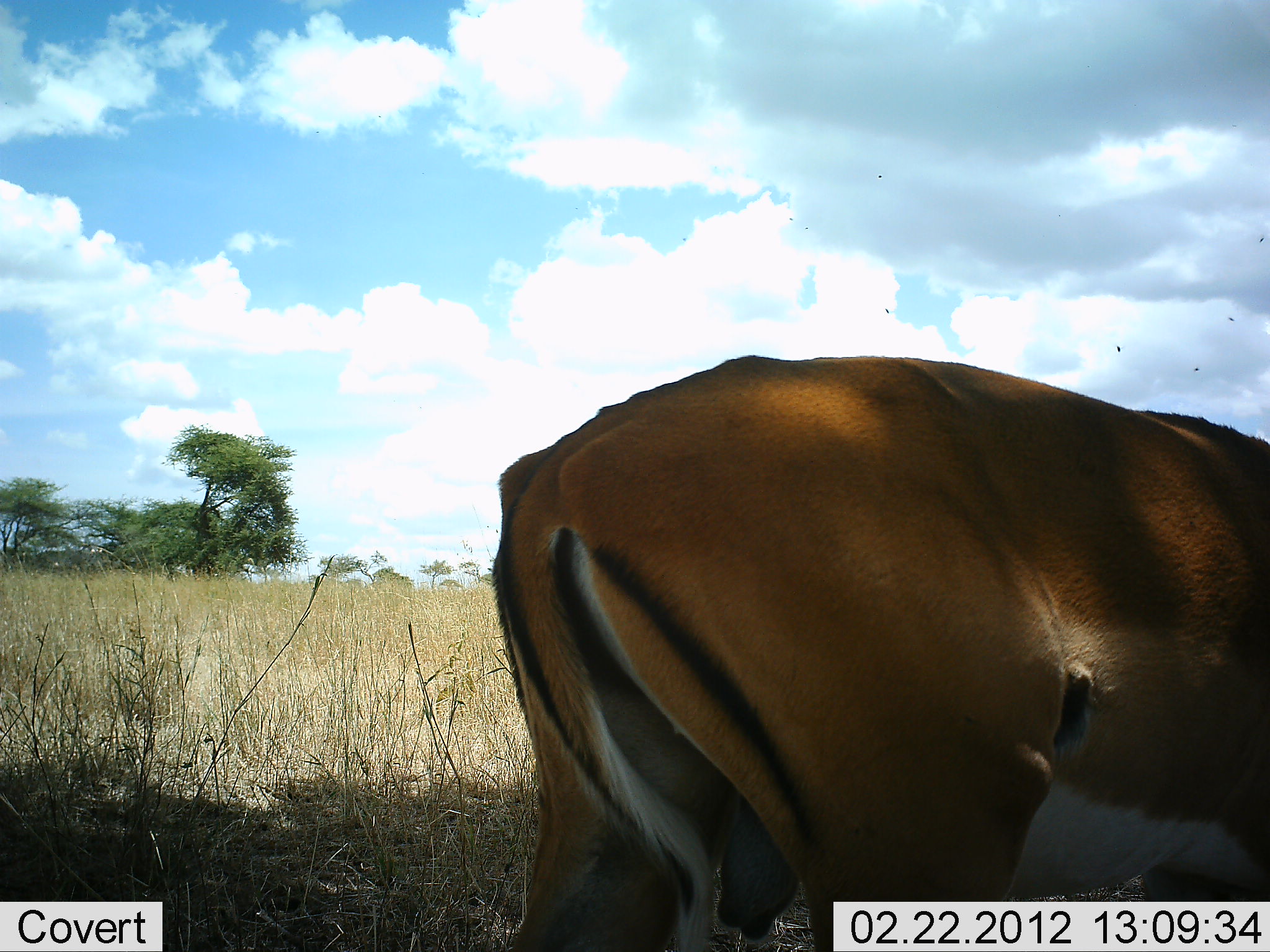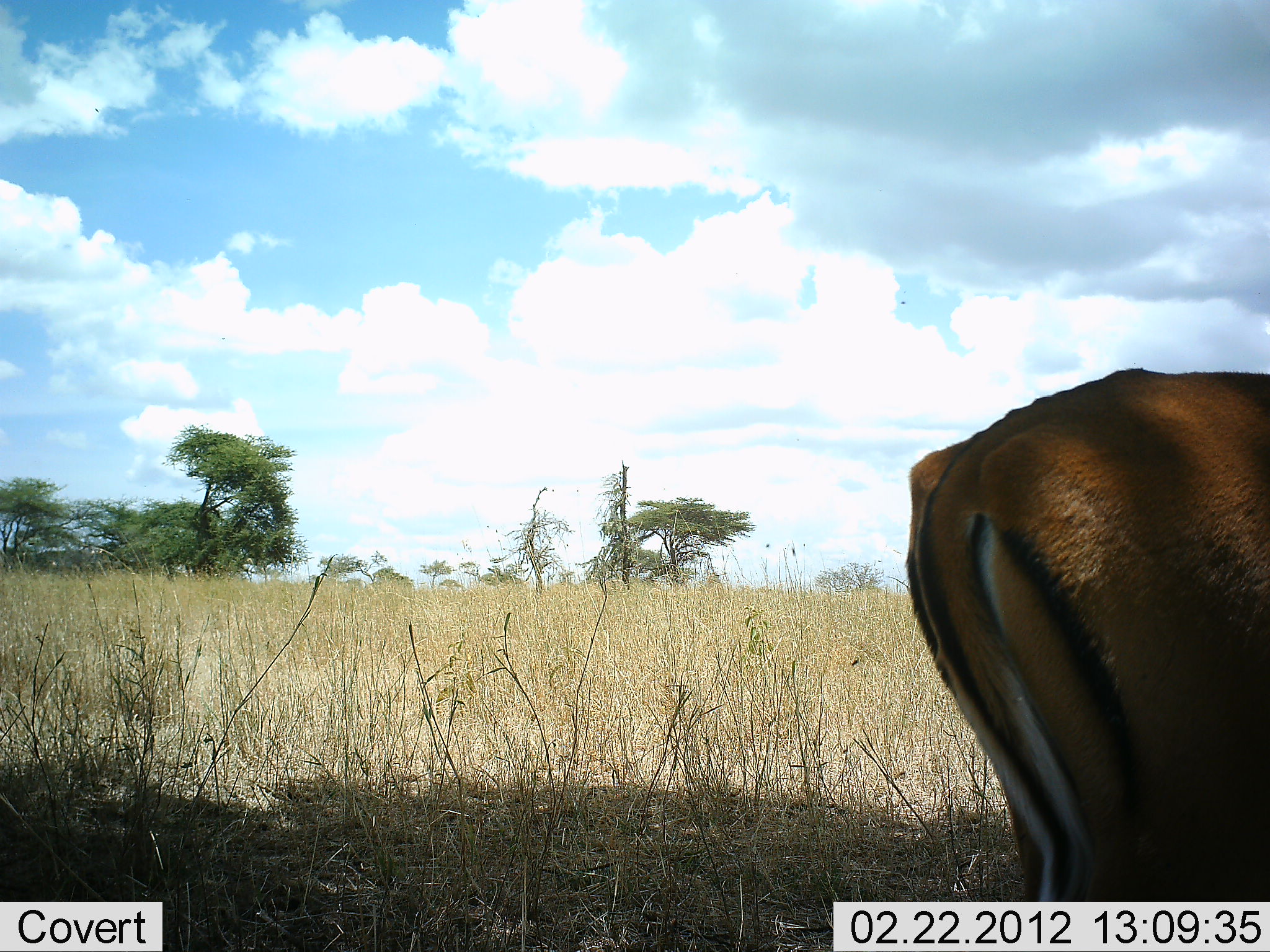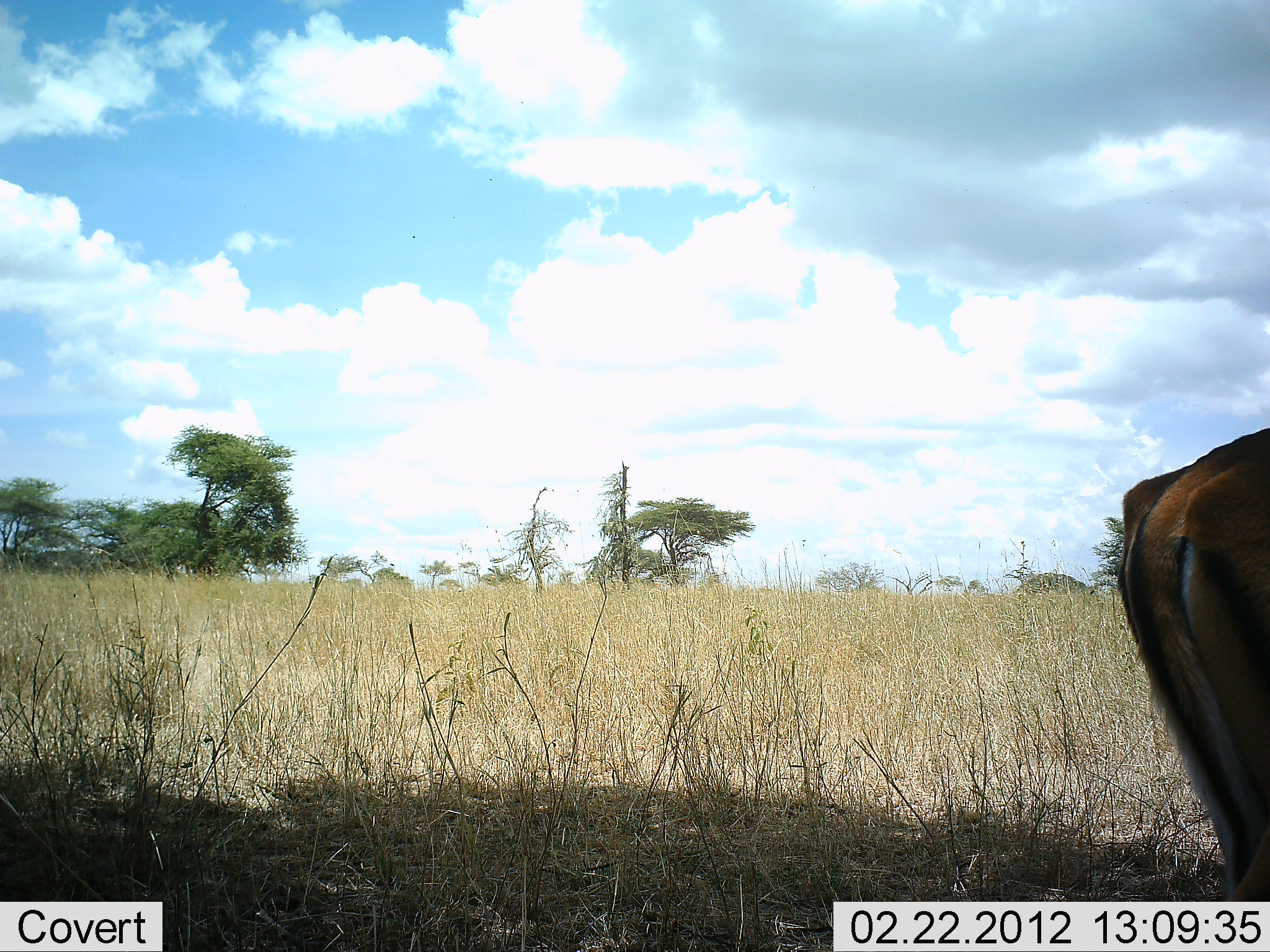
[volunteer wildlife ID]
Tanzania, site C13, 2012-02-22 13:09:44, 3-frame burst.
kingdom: Animalia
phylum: Chordata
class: Mammalia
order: Artiodactyla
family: Bovidae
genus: Aepyceros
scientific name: Aepyceros melampus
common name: impala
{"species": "impala (Aepyceros melampus)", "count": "1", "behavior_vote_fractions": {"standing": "21%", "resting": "0%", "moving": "79%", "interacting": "0%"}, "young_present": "0%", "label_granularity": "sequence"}